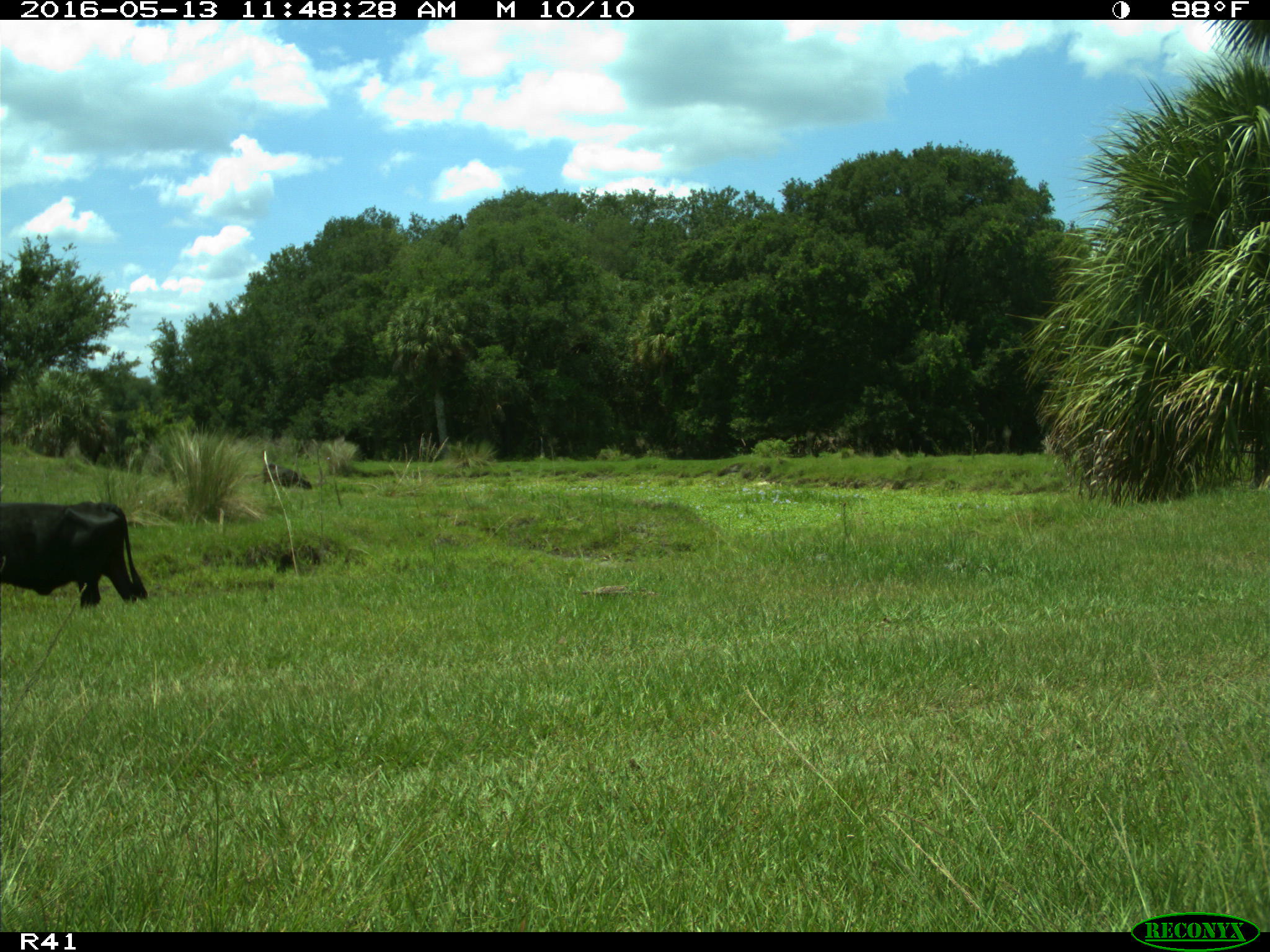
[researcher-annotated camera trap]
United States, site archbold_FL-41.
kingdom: Animalia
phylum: Chordata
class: Mammalia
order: Artiodactyla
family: Bovidae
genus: Bos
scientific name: Bos taurus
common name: domestic cow